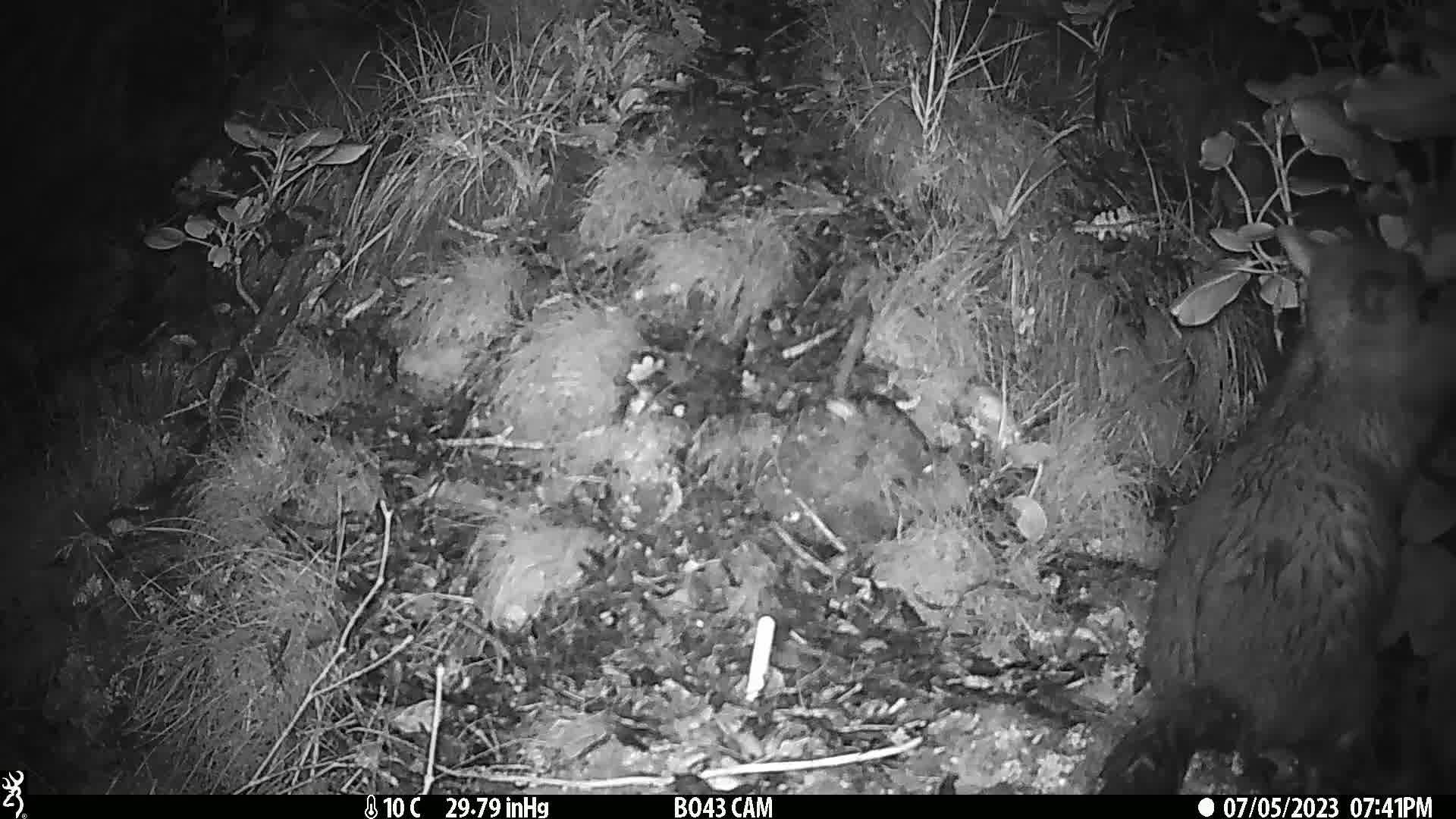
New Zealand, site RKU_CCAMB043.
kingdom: Animalia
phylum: Chordata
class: Mammalia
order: Diprotodontia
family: Phalangeridae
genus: Trichosurus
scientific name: Trichosurus vulpecula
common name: common brushtail possum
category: possum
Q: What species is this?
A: Possum (common brushtail possum) (Trichosurus vulpecula).